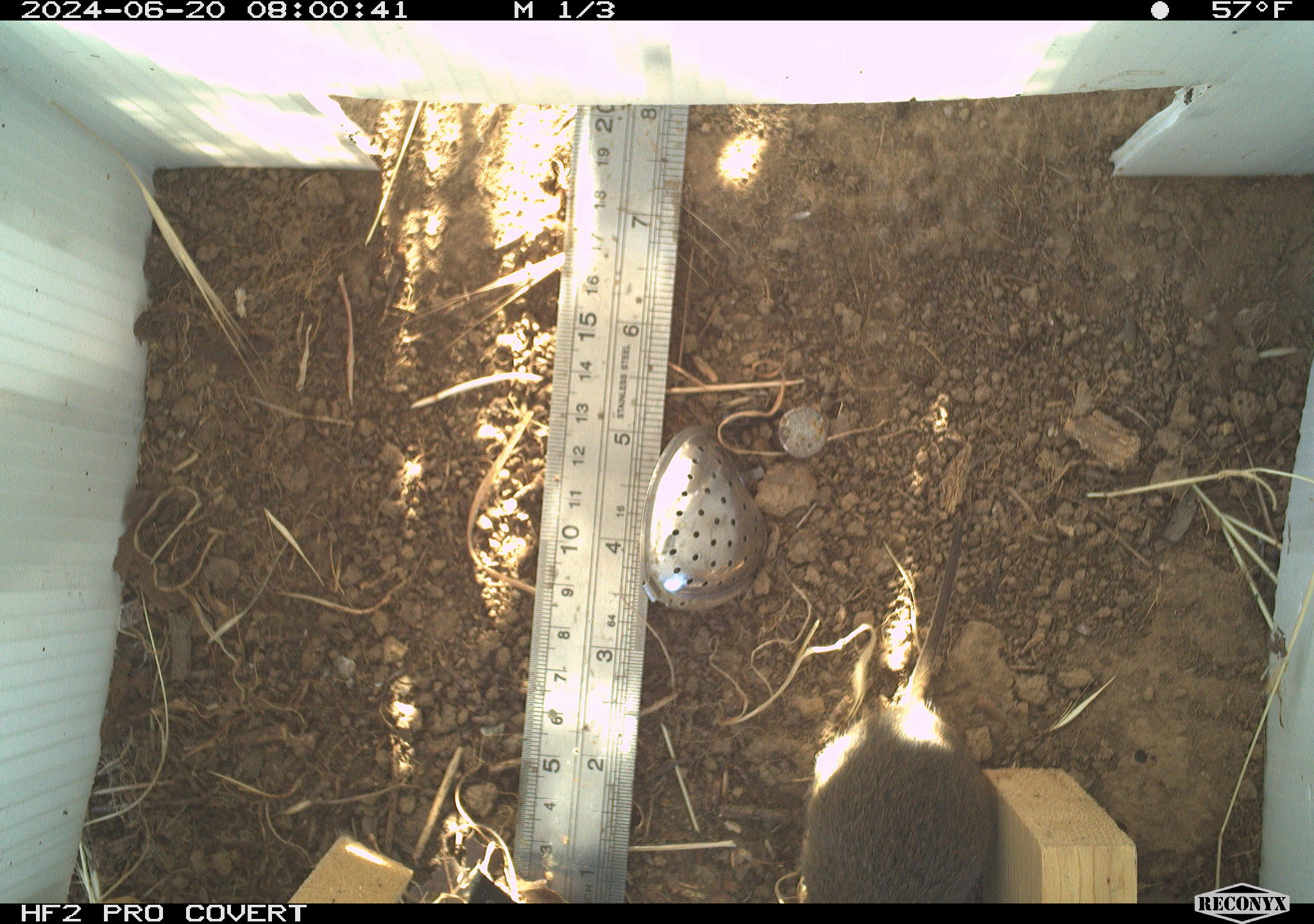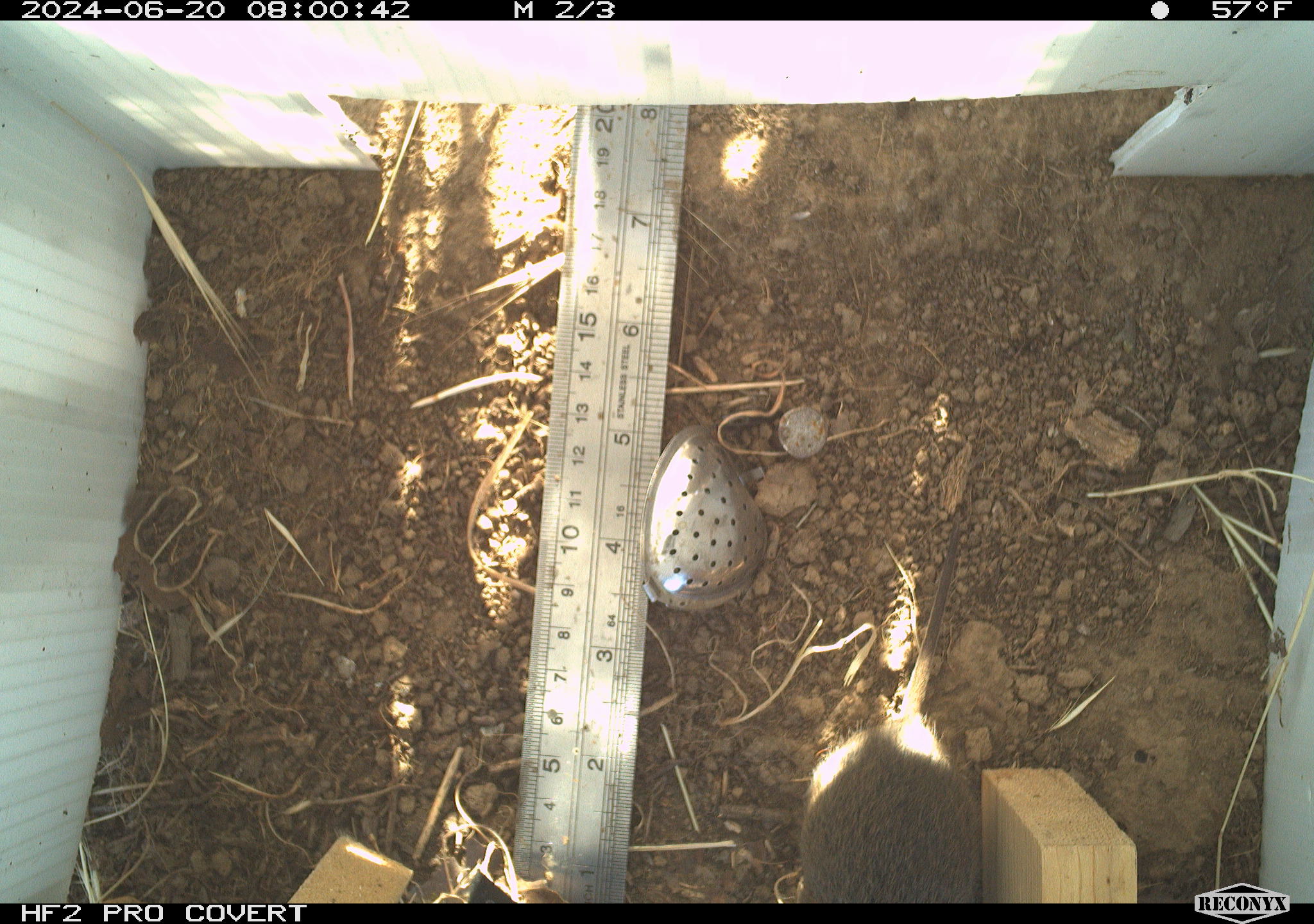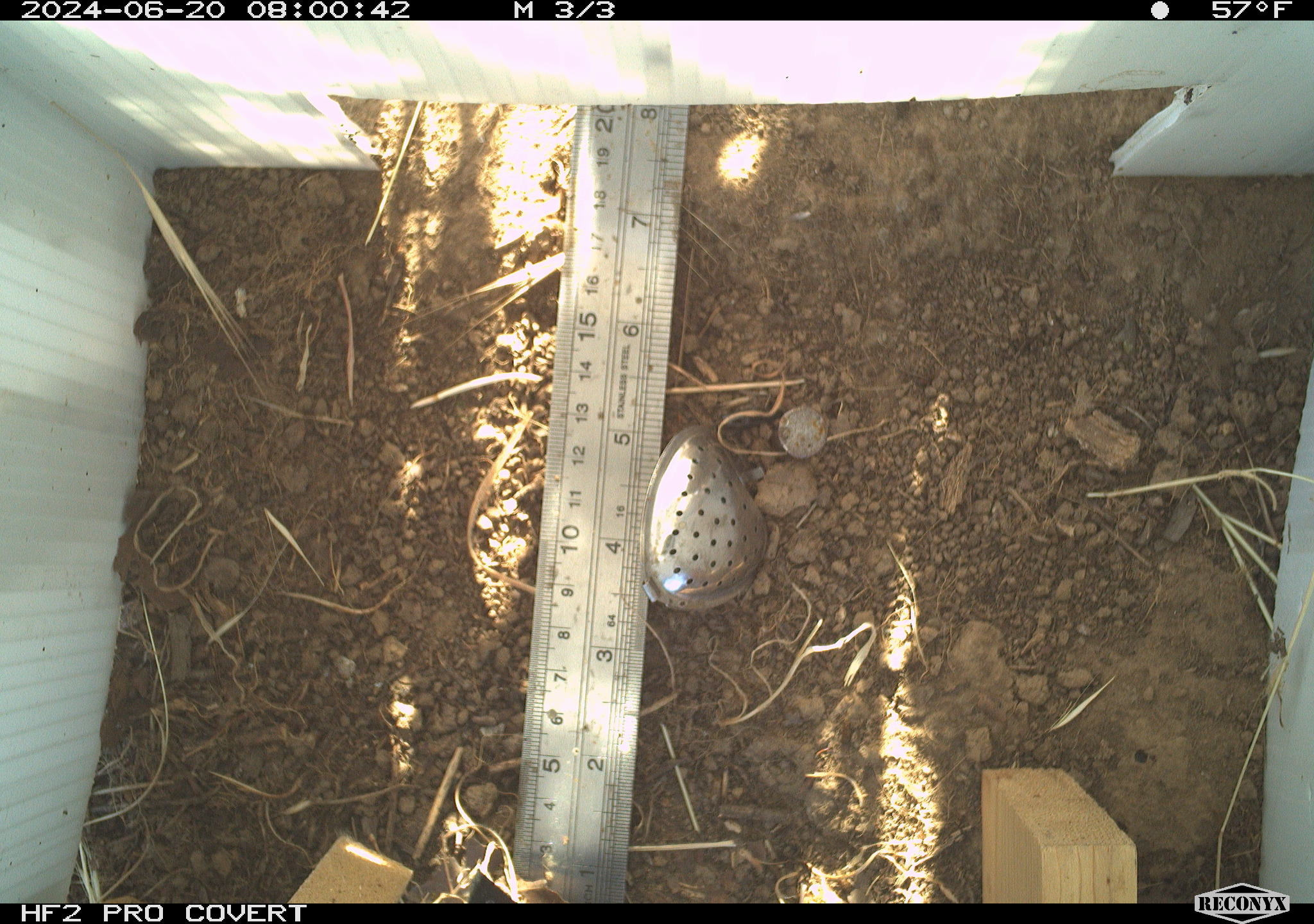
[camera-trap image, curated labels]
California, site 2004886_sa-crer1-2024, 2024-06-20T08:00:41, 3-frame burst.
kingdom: Animalia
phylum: Chordata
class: Mammalia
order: Rodentia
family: Cricetidae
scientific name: Arvicolinae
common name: voles, lemmings, and muskrats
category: arvicolinae subfamily